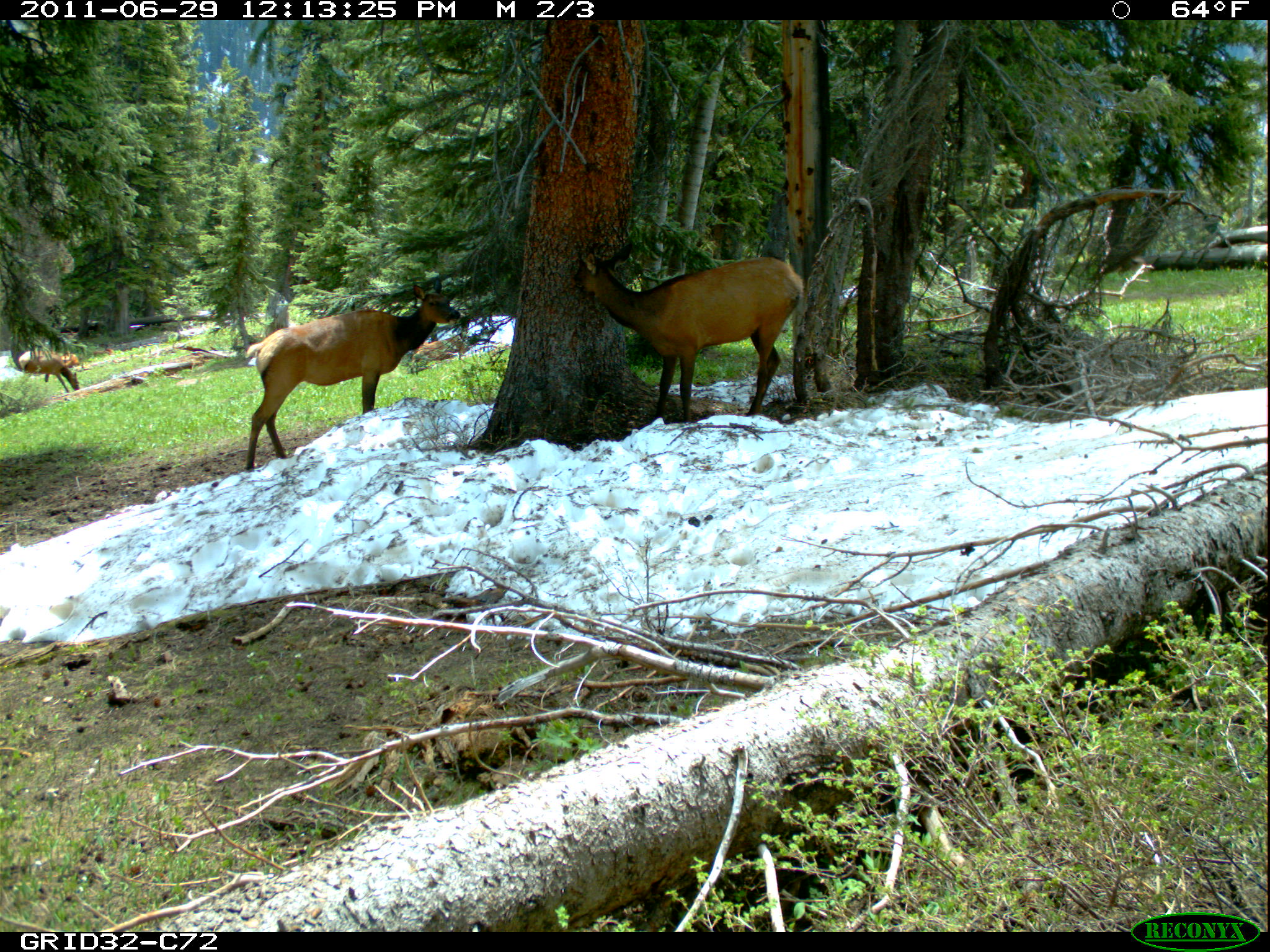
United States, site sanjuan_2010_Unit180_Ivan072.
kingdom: Animalia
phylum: Chordata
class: Mammalia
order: Artiodactyla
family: Cervidae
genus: Cervus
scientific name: Cervus elaphus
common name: red deer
Cervus elaphus (red deer).